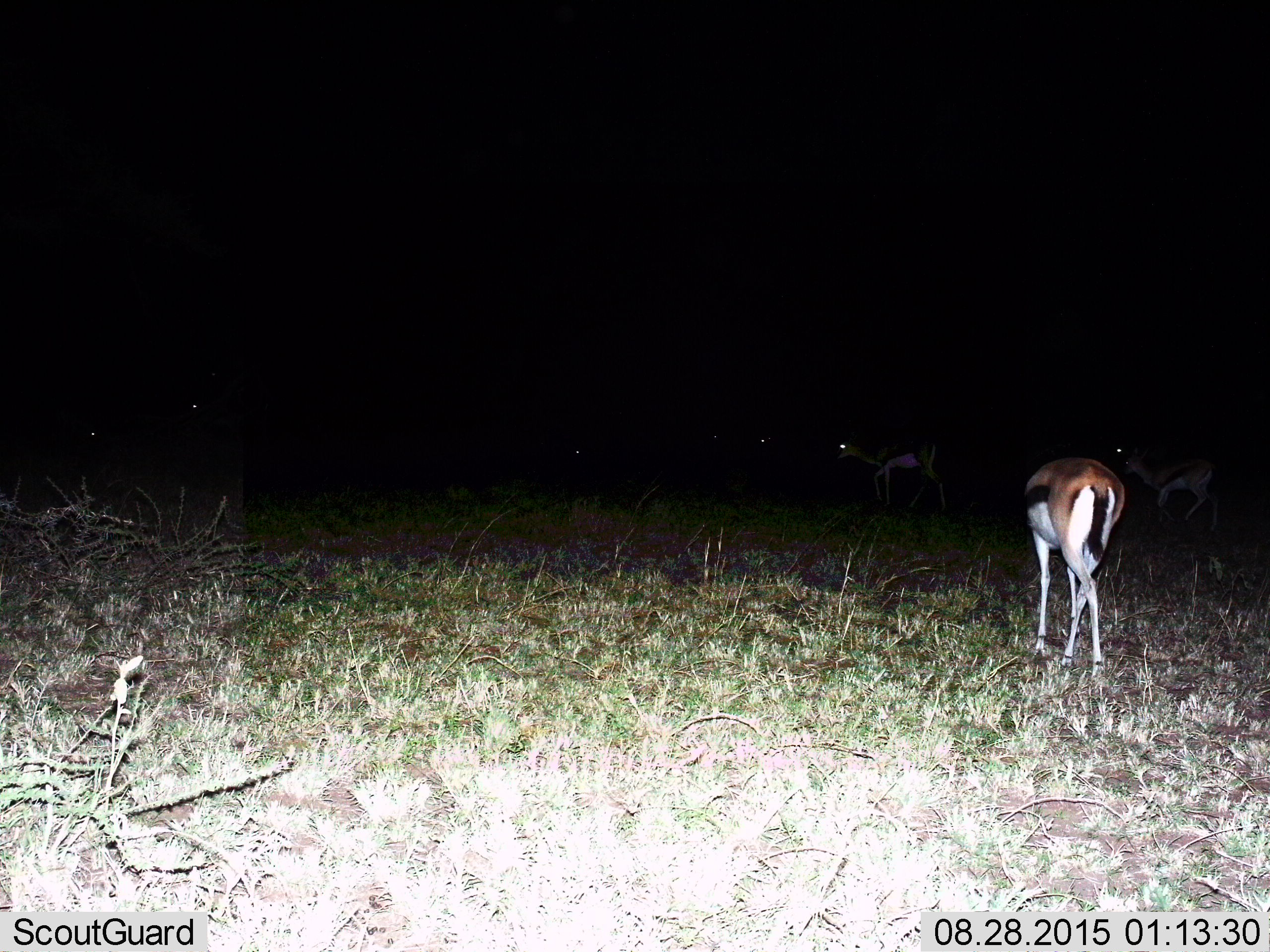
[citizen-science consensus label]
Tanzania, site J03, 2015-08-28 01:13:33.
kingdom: Animalia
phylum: Chordata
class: Mammalia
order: Artiodactyla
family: Bovidae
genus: Eudorcas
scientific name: Eudorcas thomsonii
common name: thomson's gazelle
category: gazellethomsons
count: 3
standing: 56%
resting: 0%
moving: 78%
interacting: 11%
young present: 0%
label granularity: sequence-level